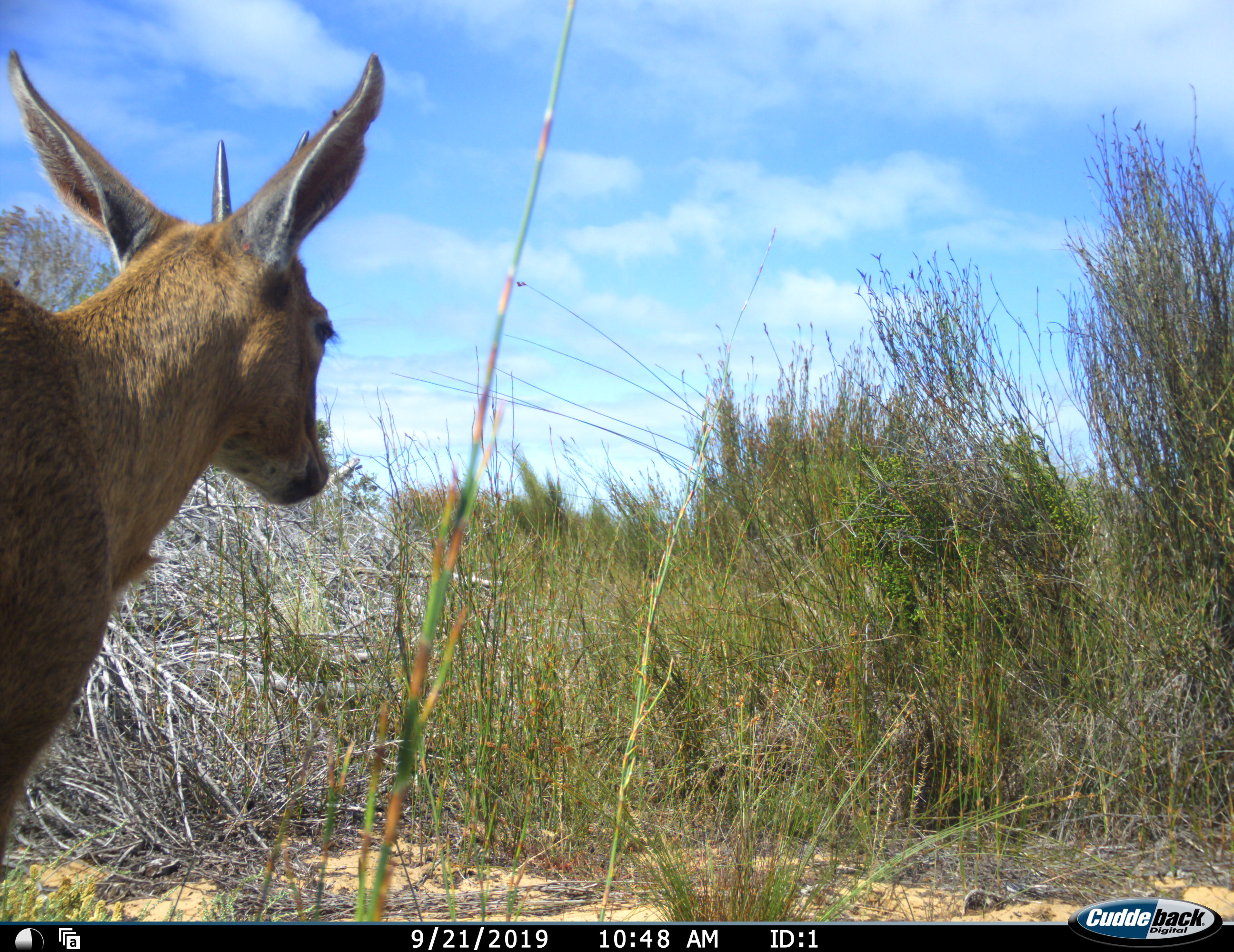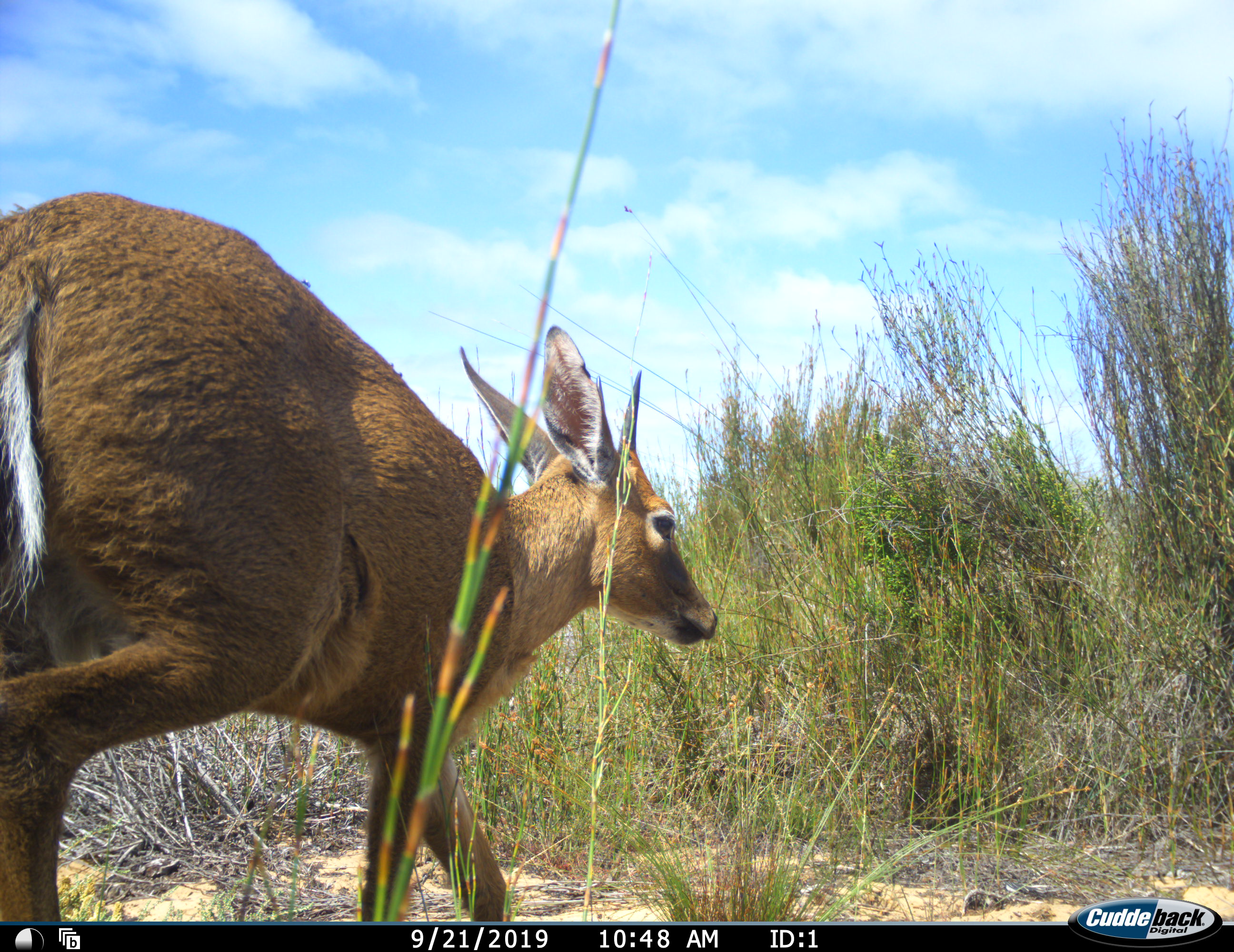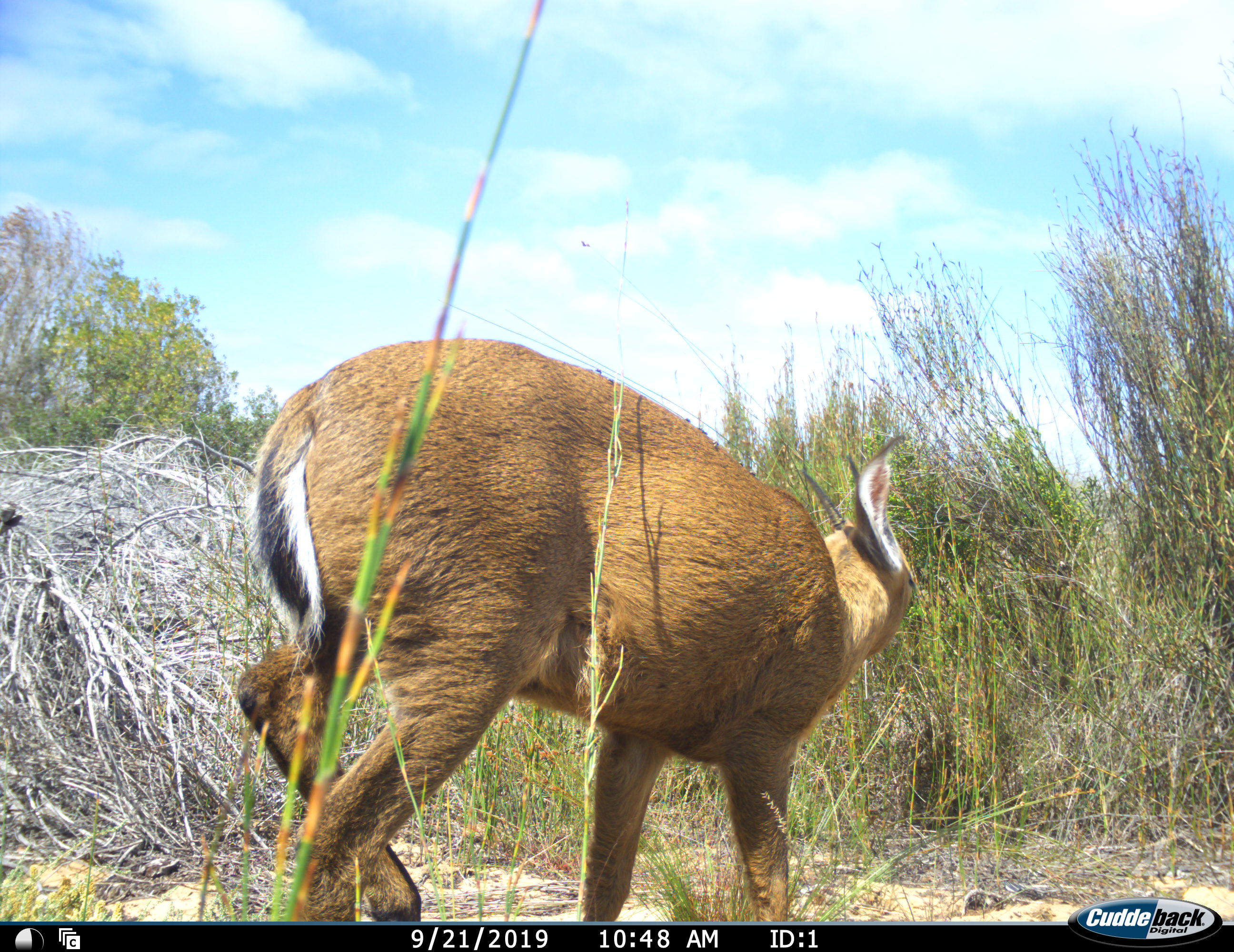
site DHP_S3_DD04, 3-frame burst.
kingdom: Animalia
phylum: Chordata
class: Mammalia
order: Artiodactyla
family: Bovidae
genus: Sylvicapra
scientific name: Sylvicapra grimmia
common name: common duiker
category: duikercommongrey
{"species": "duikercommongrey (common duiker) (Sylvicapra grimmia)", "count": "1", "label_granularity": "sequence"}